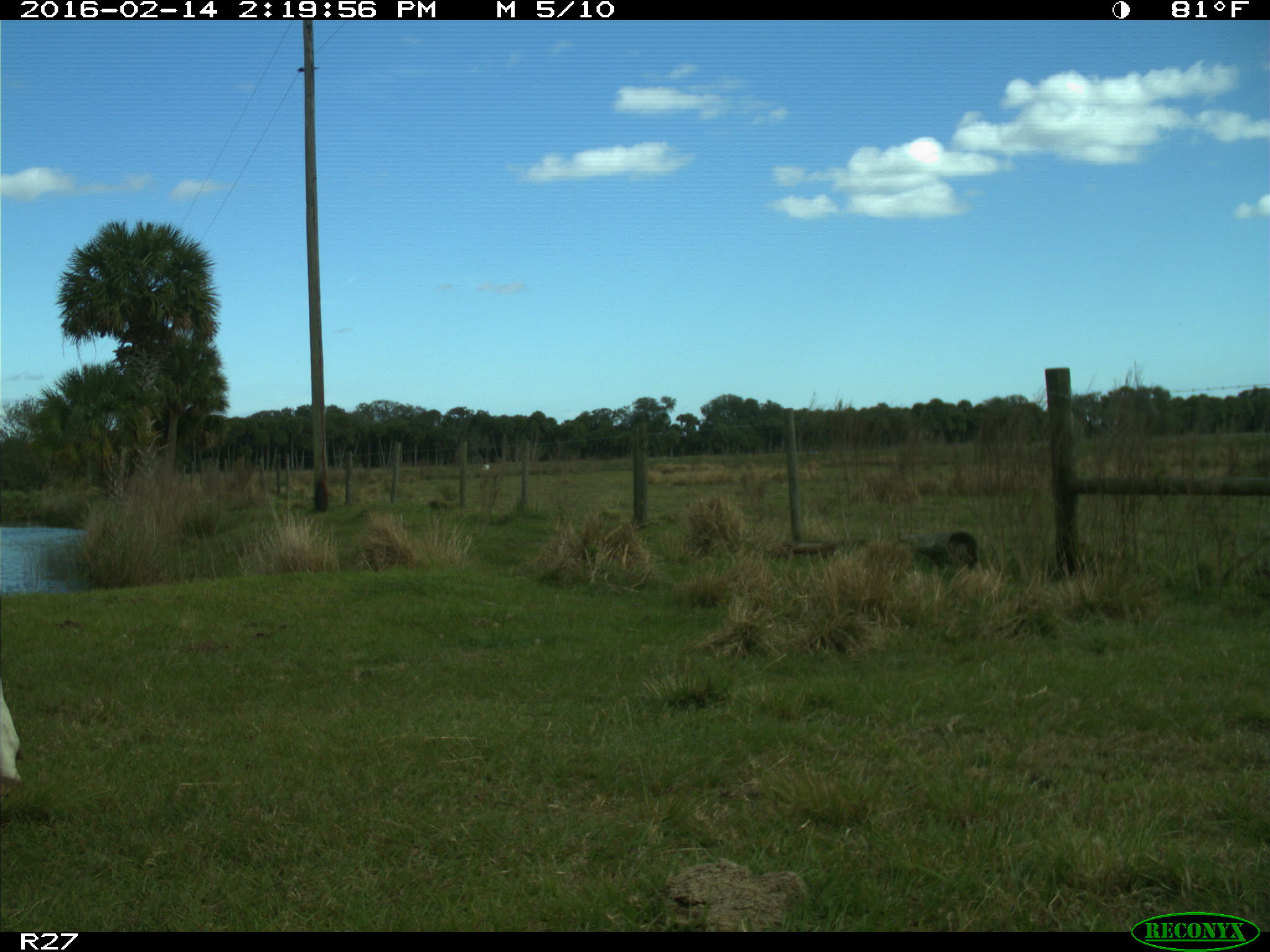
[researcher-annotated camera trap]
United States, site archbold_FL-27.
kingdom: Animalia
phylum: Chordata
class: Mammalia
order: Artiodactyla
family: Bovidae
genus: Bos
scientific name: Bos taurus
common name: domestic cow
Bos taurus (domestic cow).